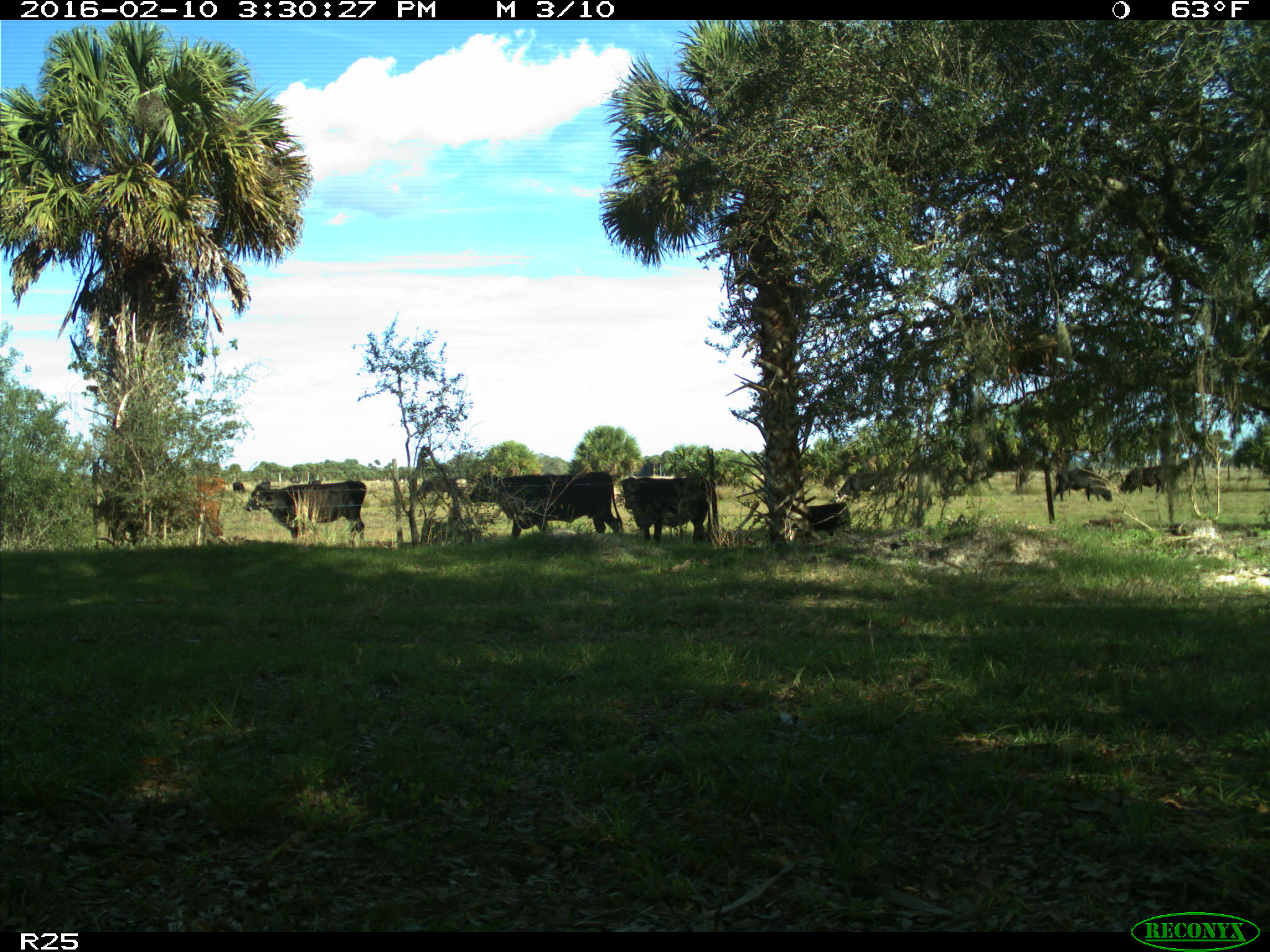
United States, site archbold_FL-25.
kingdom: Animalia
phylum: Chordata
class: Mammalia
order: Artiodactyla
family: Bovidae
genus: Bos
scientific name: Bos taurus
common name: domestic cow